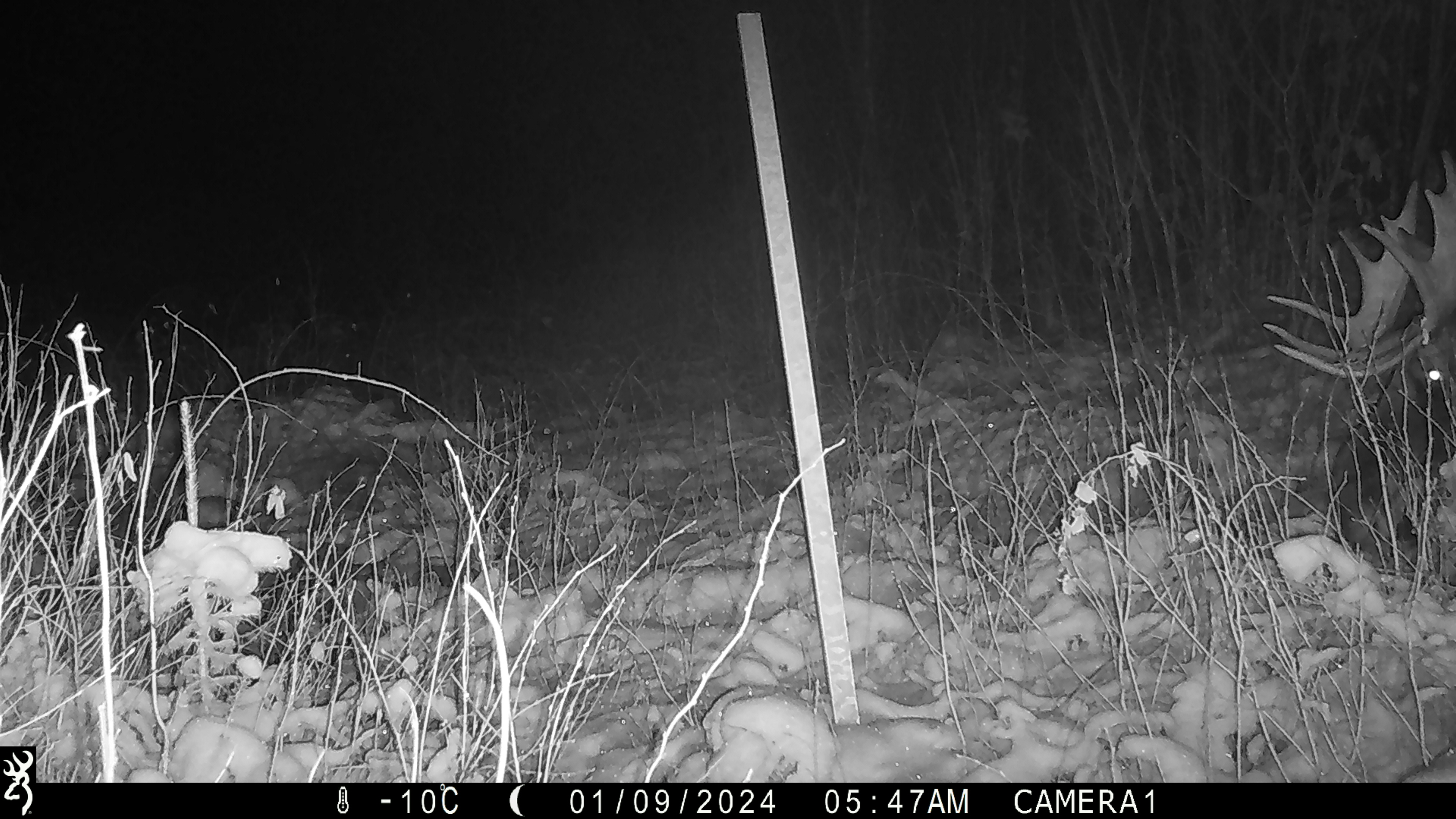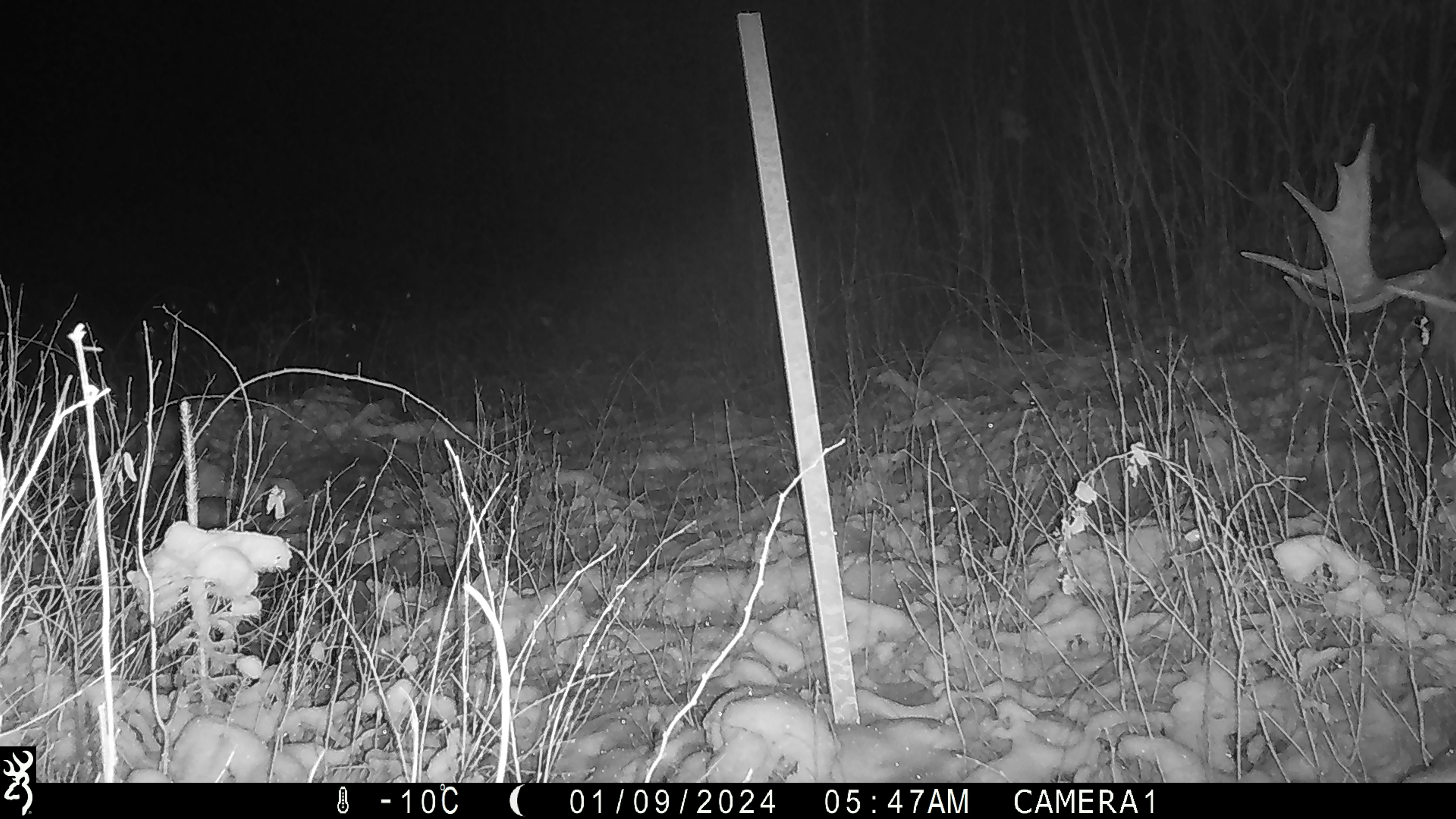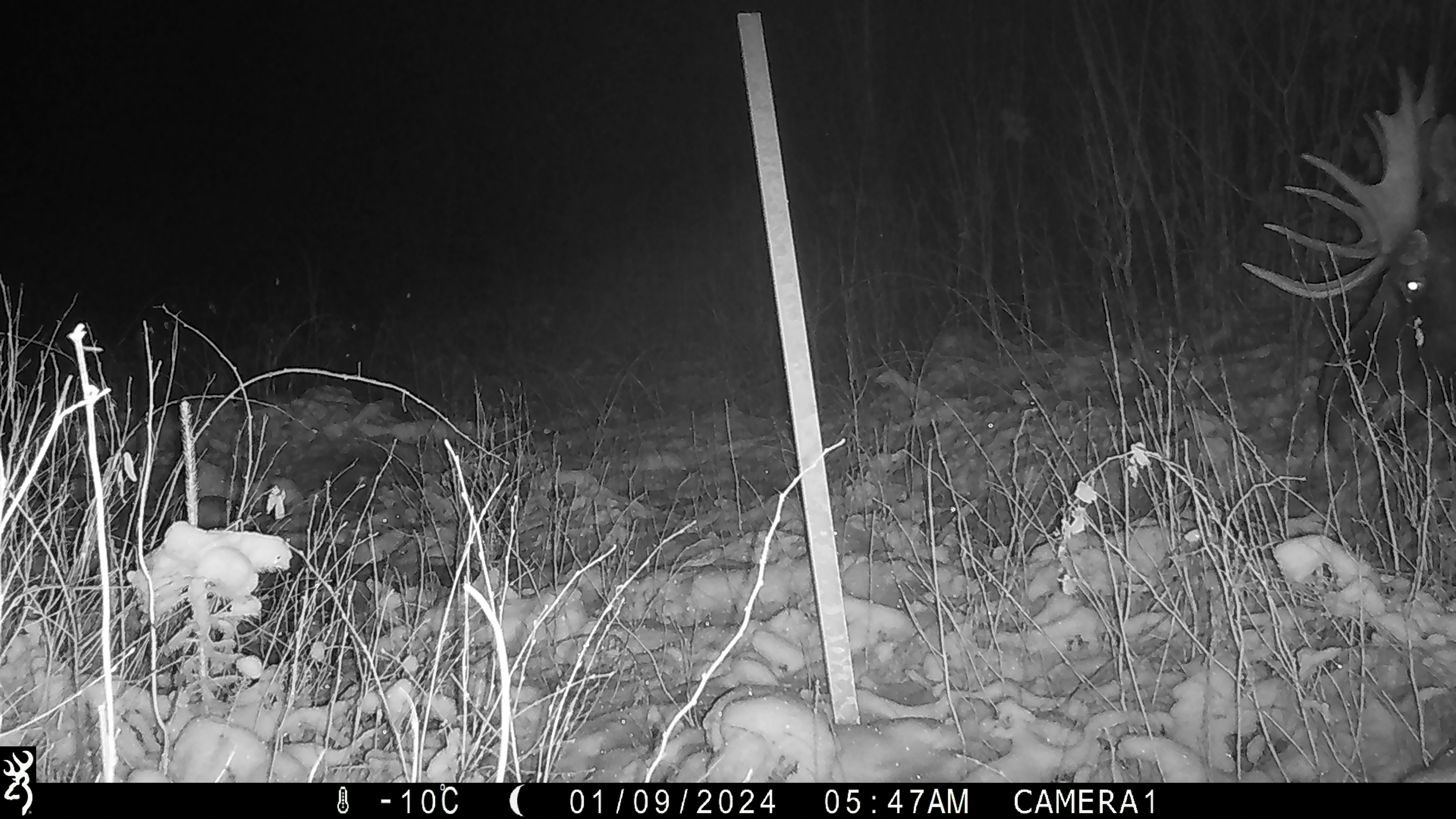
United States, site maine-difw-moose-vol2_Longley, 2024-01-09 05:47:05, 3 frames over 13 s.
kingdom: Animalia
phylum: Chordata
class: Mammalia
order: Artiodactyla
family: Cervidae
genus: Alces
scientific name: Alces alces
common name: moose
Moose (Alces alces).